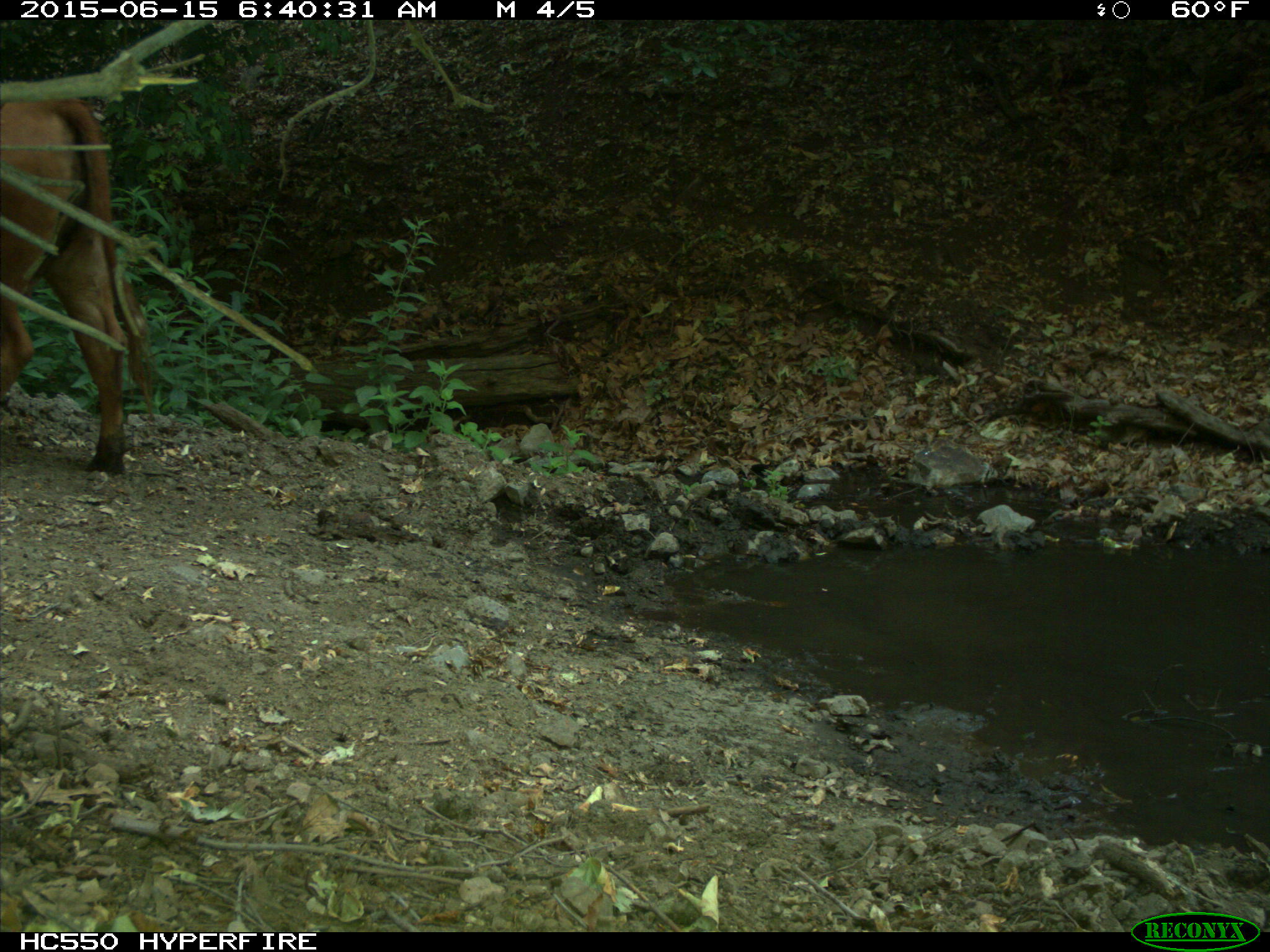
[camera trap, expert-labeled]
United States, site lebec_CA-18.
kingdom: Animalia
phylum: Chordata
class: Mammalia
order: Artiodactyla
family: Bovidae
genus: Bos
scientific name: Bos taurus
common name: domestic cow